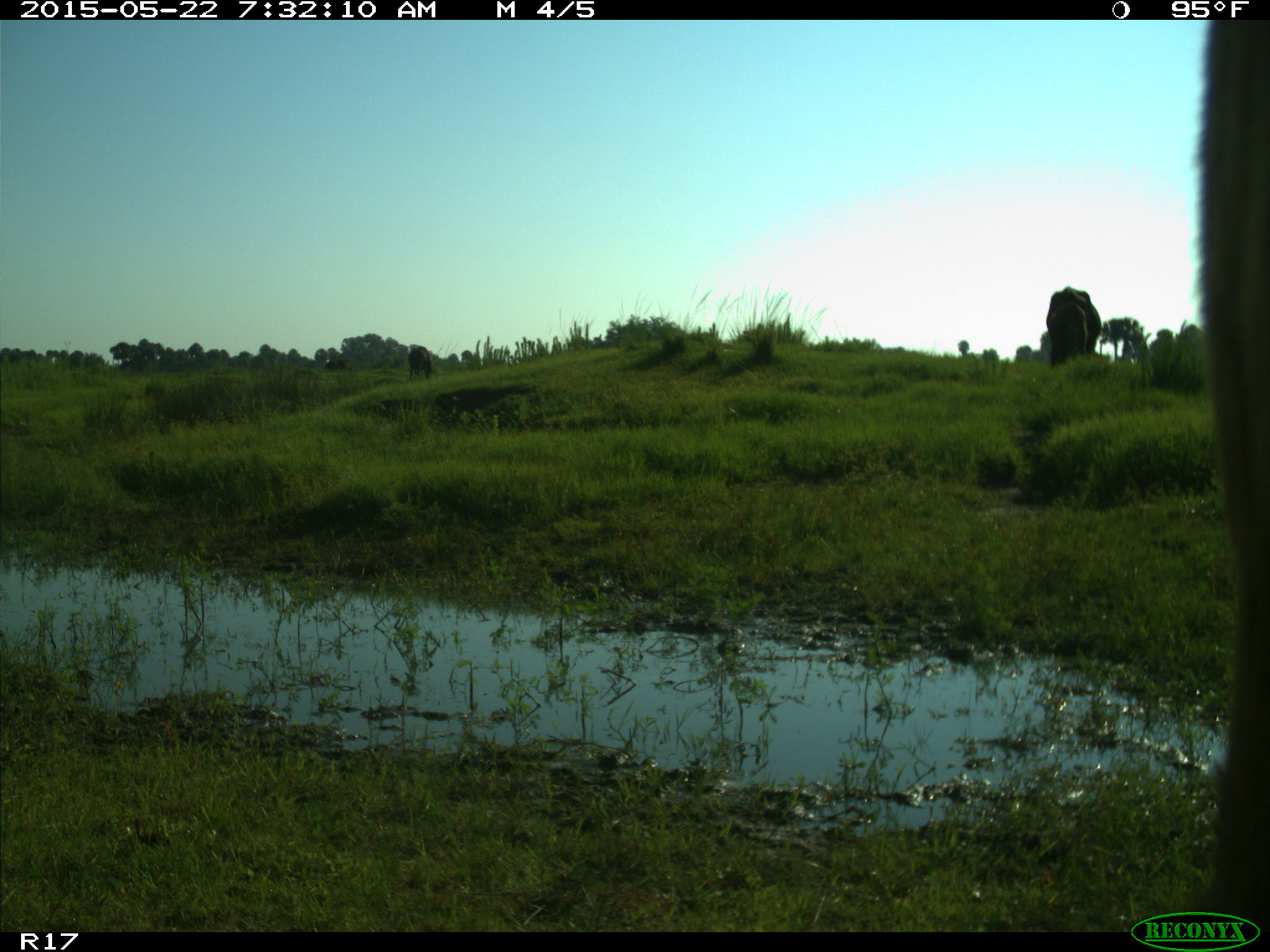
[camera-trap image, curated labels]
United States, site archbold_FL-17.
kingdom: Animalia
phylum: Chordata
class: Mammalia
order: Artiodactyla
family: Bovidae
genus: Bos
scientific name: Bos taurus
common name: domestic cow